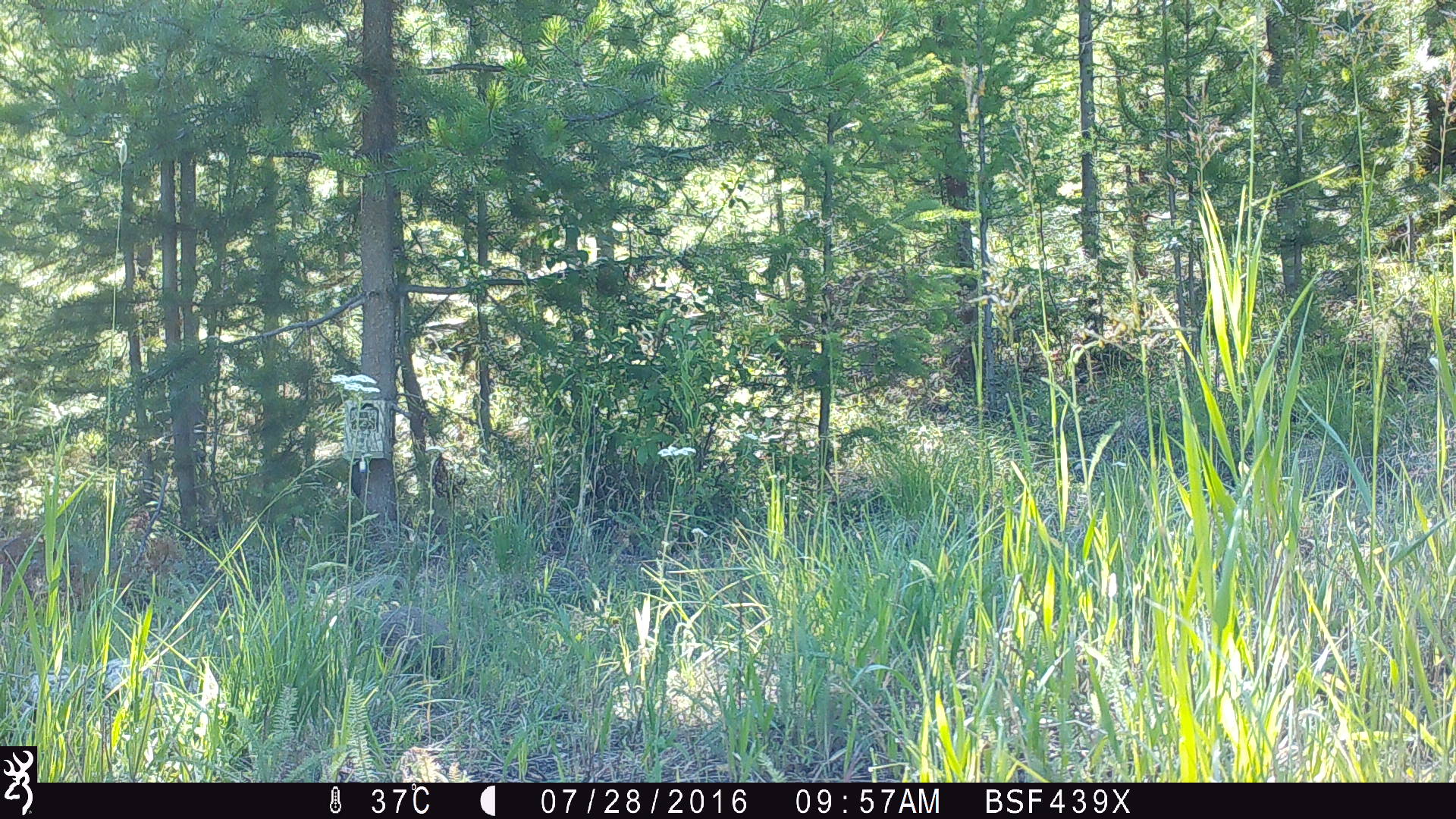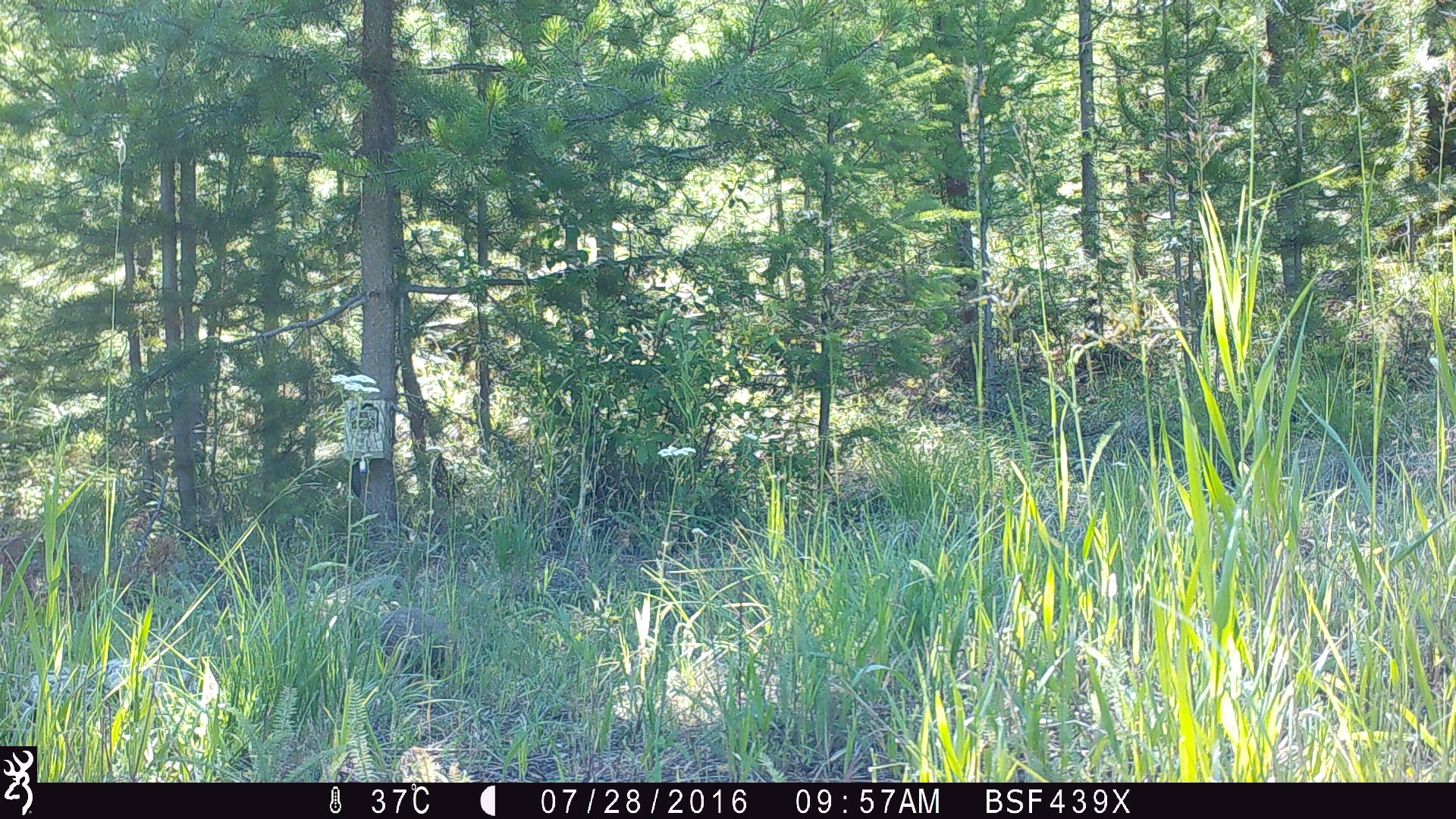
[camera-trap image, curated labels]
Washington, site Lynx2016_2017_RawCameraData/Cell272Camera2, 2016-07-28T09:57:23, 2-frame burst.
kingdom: Animalia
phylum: Chordata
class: Mammalia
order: Lagomorpha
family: Leporidae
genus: Lepus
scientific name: Lepus americanus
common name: snowshoe hare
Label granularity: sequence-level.